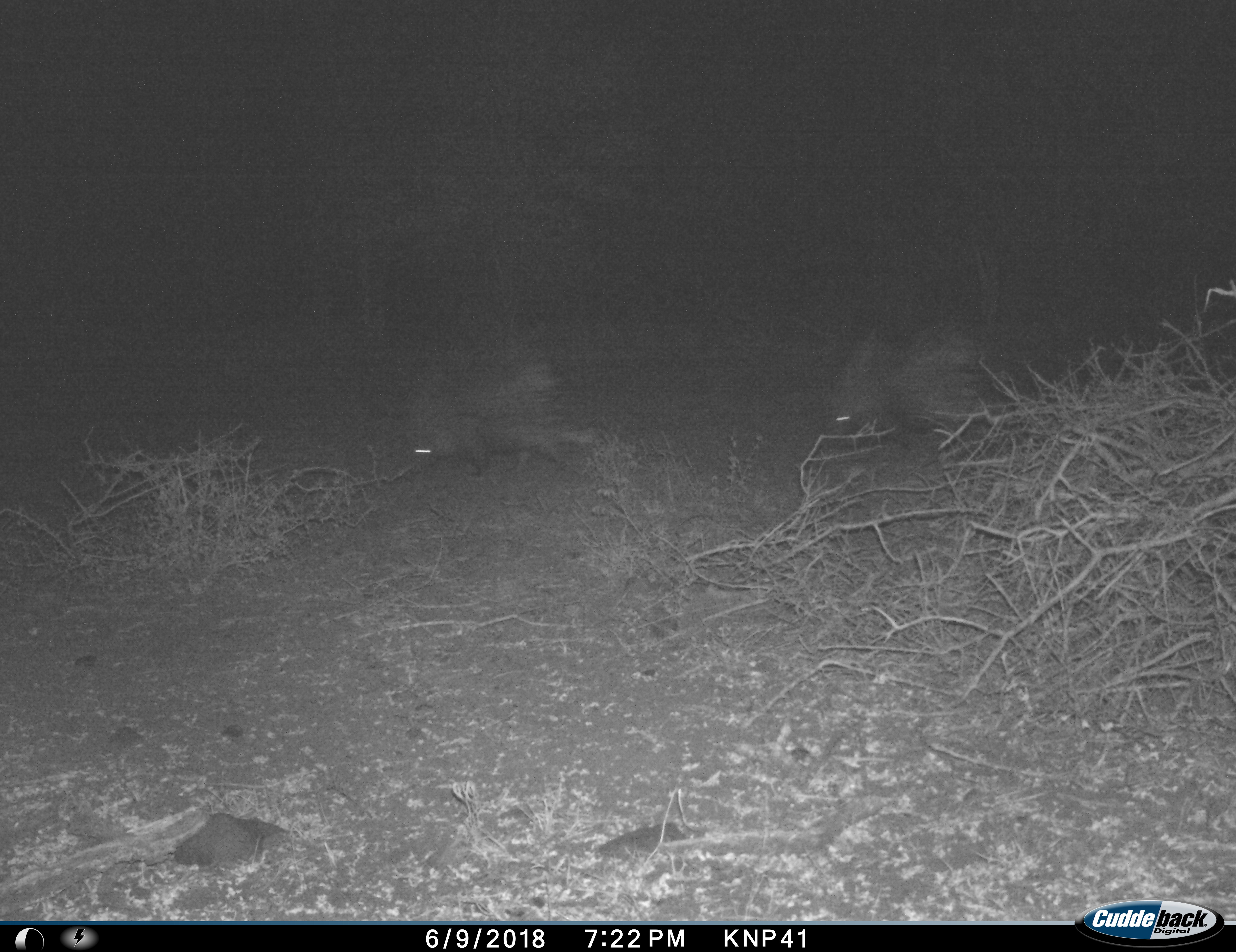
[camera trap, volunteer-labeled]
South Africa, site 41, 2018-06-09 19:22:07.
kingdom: Animalia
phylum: Chordata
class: Mammalia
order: Rodentia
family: Hystricidae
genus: Hystrix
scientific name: Hystrix africaeaustralis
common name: cape porcupine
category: porcupine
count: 2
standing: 0%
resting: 0%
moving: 88%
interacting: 0%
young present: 0%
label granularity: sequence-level